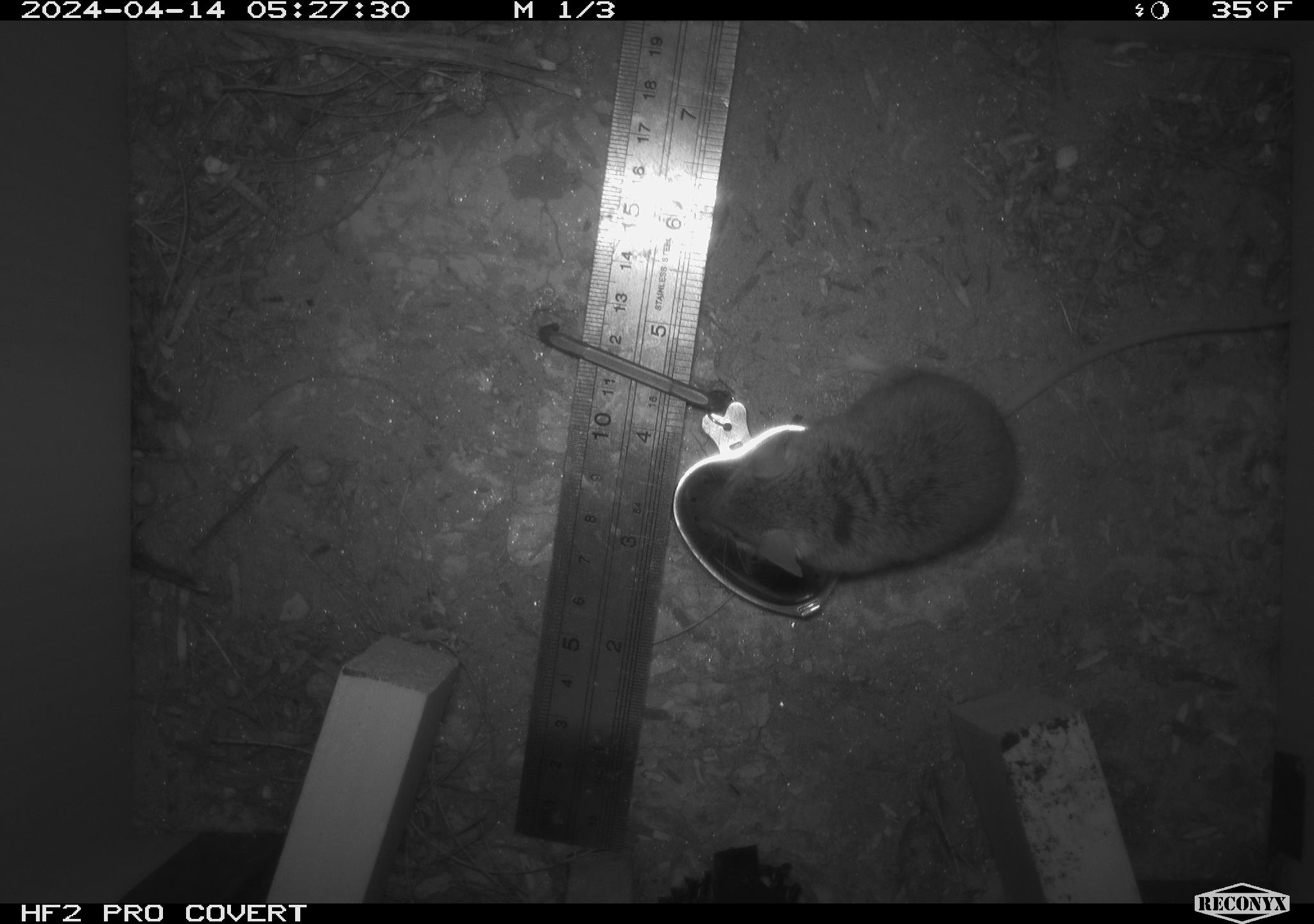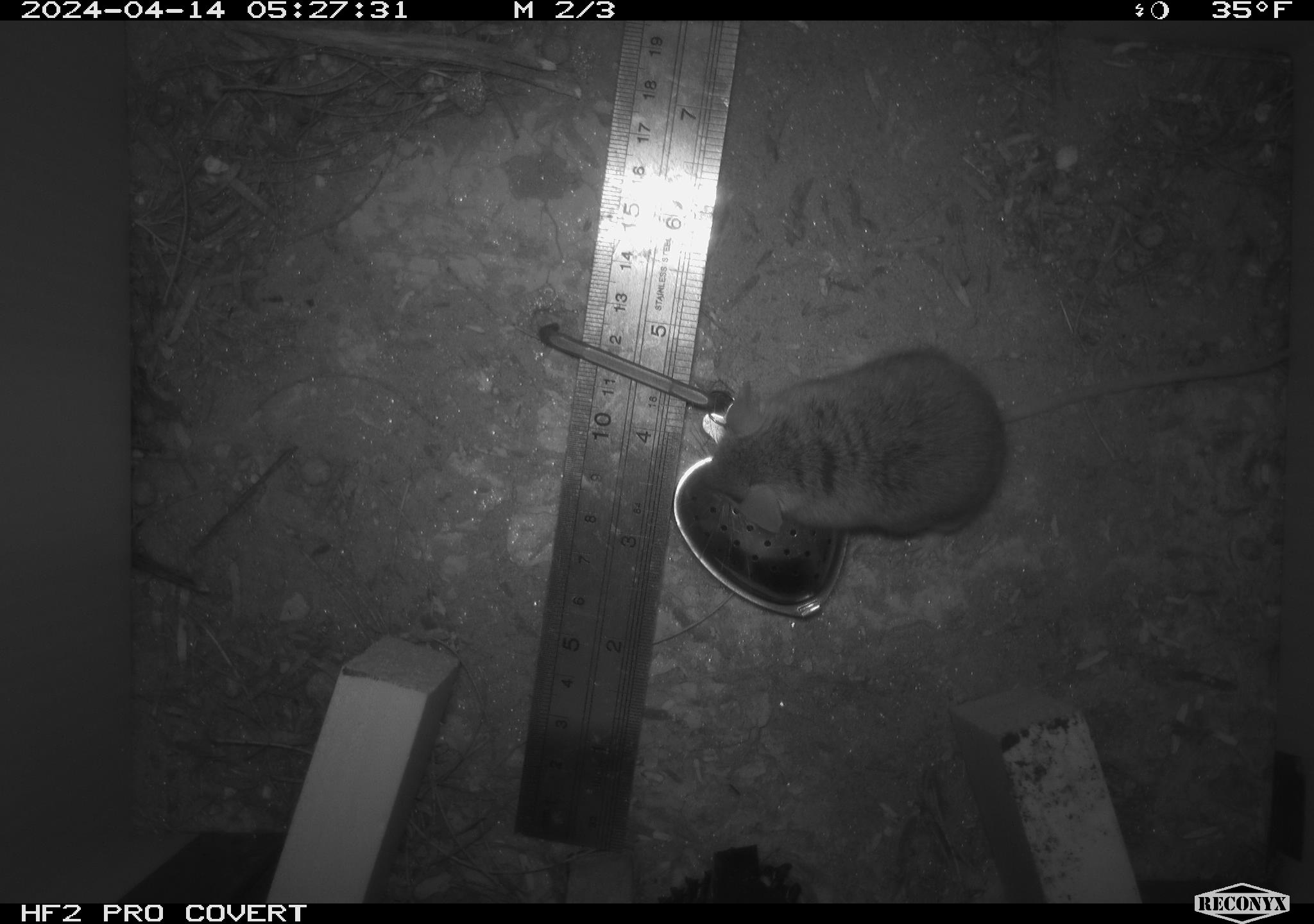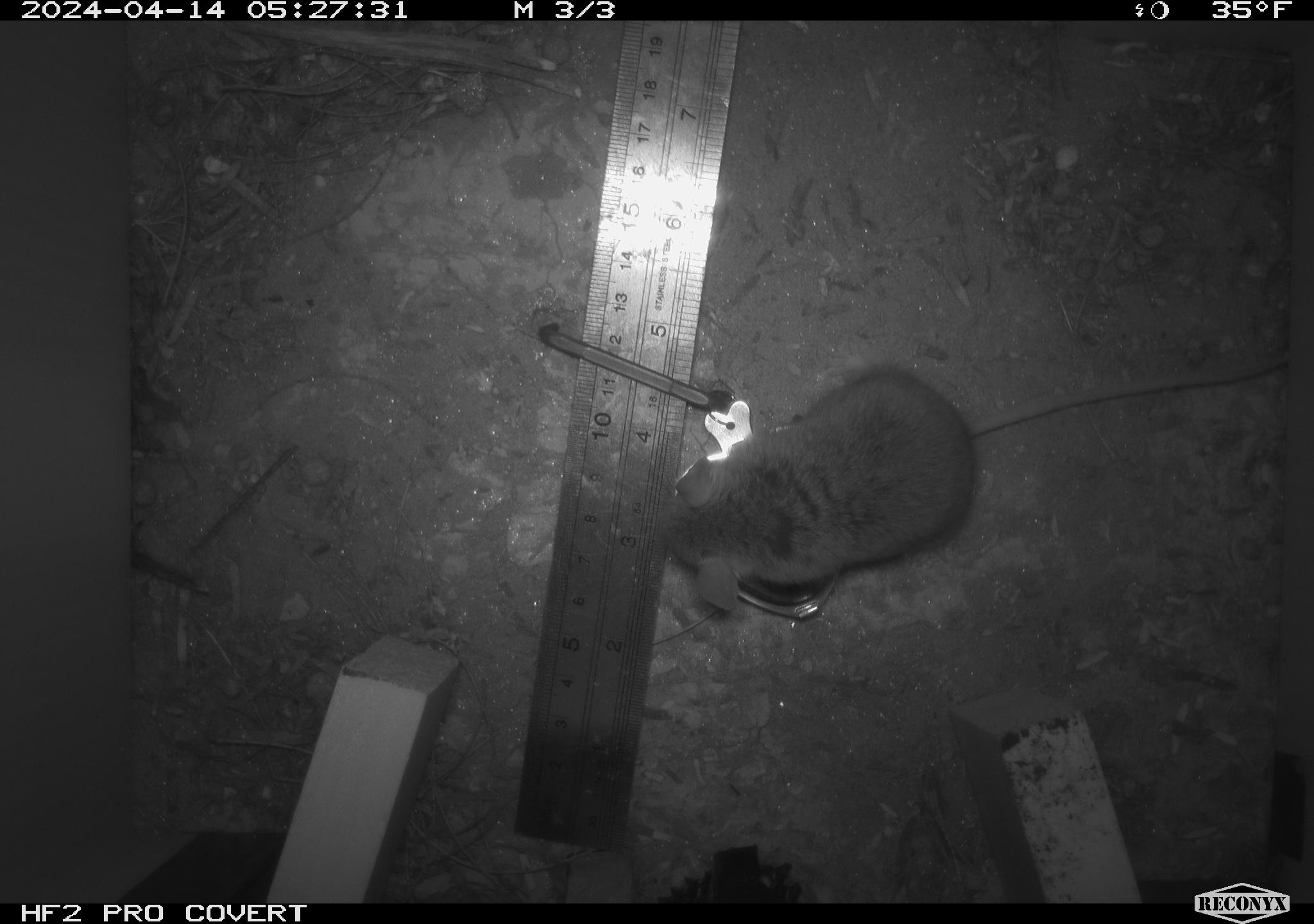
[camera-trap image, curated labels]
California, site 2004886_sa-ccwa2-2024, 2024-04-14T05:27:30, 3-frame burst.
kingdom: Animalia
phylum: Chordata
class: Mammalia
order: Rodentia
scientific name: Rodentia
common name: mouse species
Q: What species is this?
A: Mouse species (Rodentia).